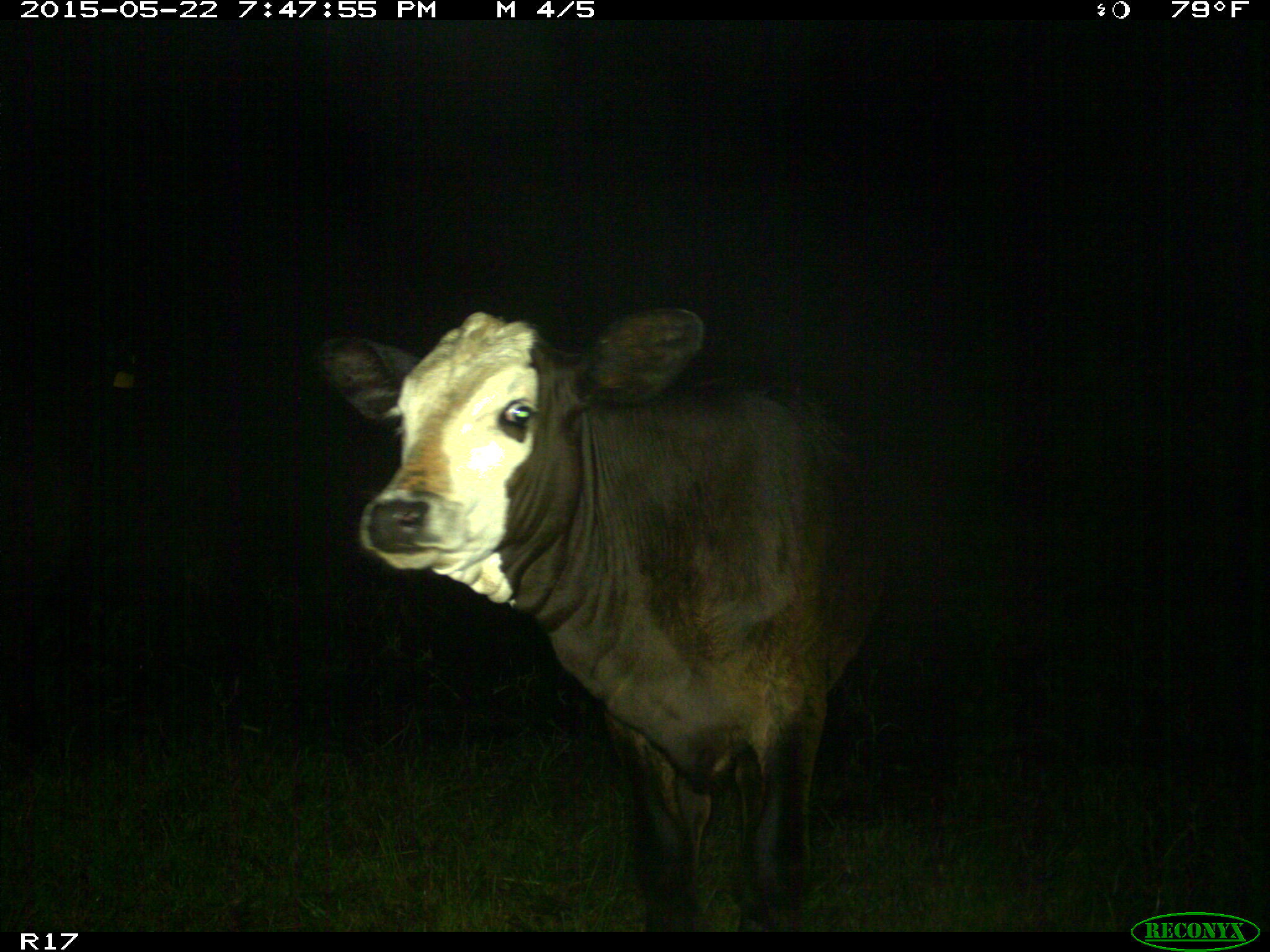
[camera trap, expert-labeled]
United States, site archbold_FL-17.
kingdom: Animalia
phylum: Chordata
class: Mammalia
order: Artiodactyla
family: Bovidae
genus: Bos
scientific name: Bos taurus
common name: domestic cow